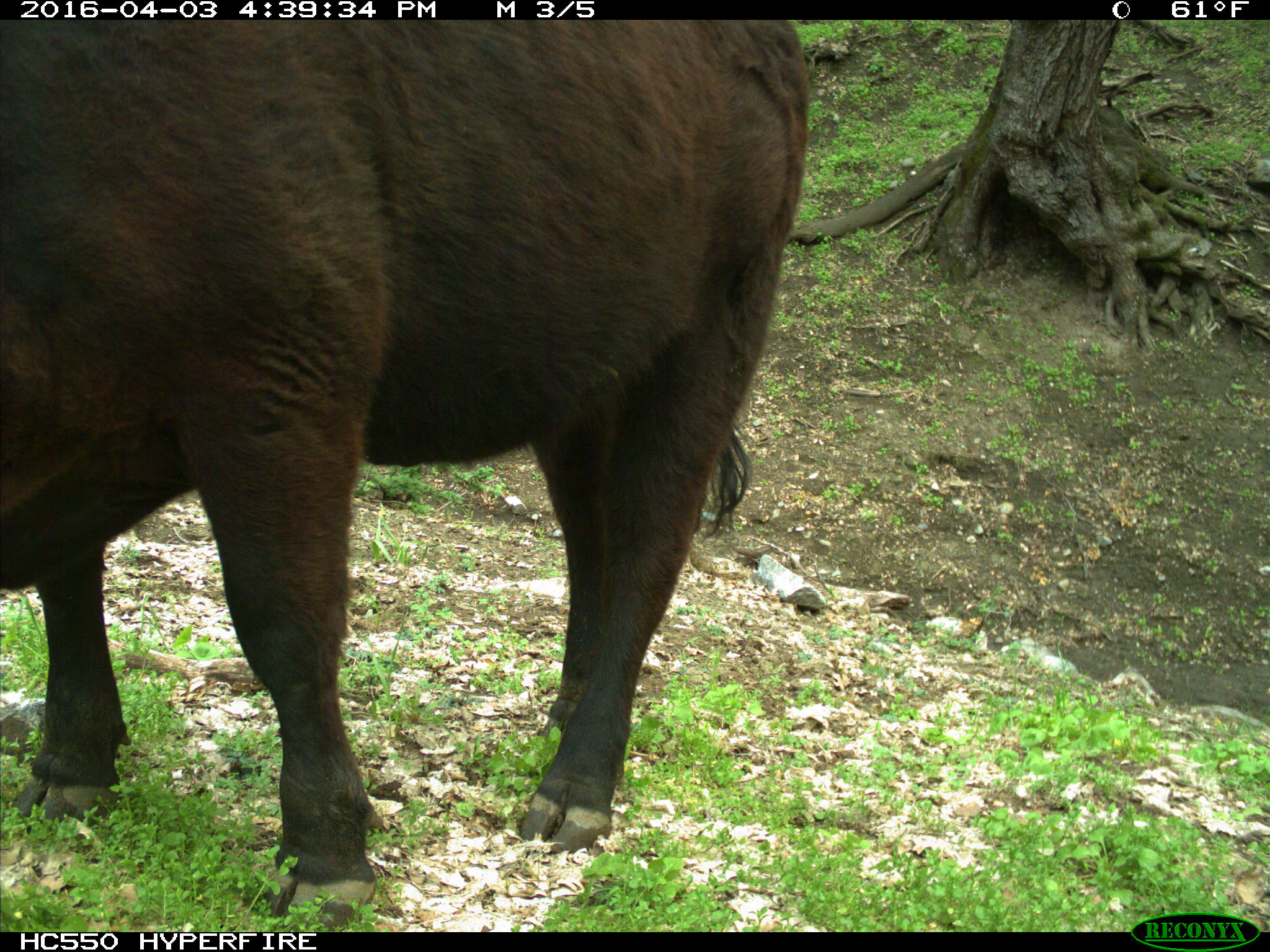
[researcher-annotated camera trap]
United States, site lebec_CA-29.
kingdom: Animalia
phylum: Chordata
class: Mammalia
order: Artiodactyla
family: Bovidae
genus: Bos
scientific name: Bos taurus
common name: domestic cow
Bos taurus (domestic cow).